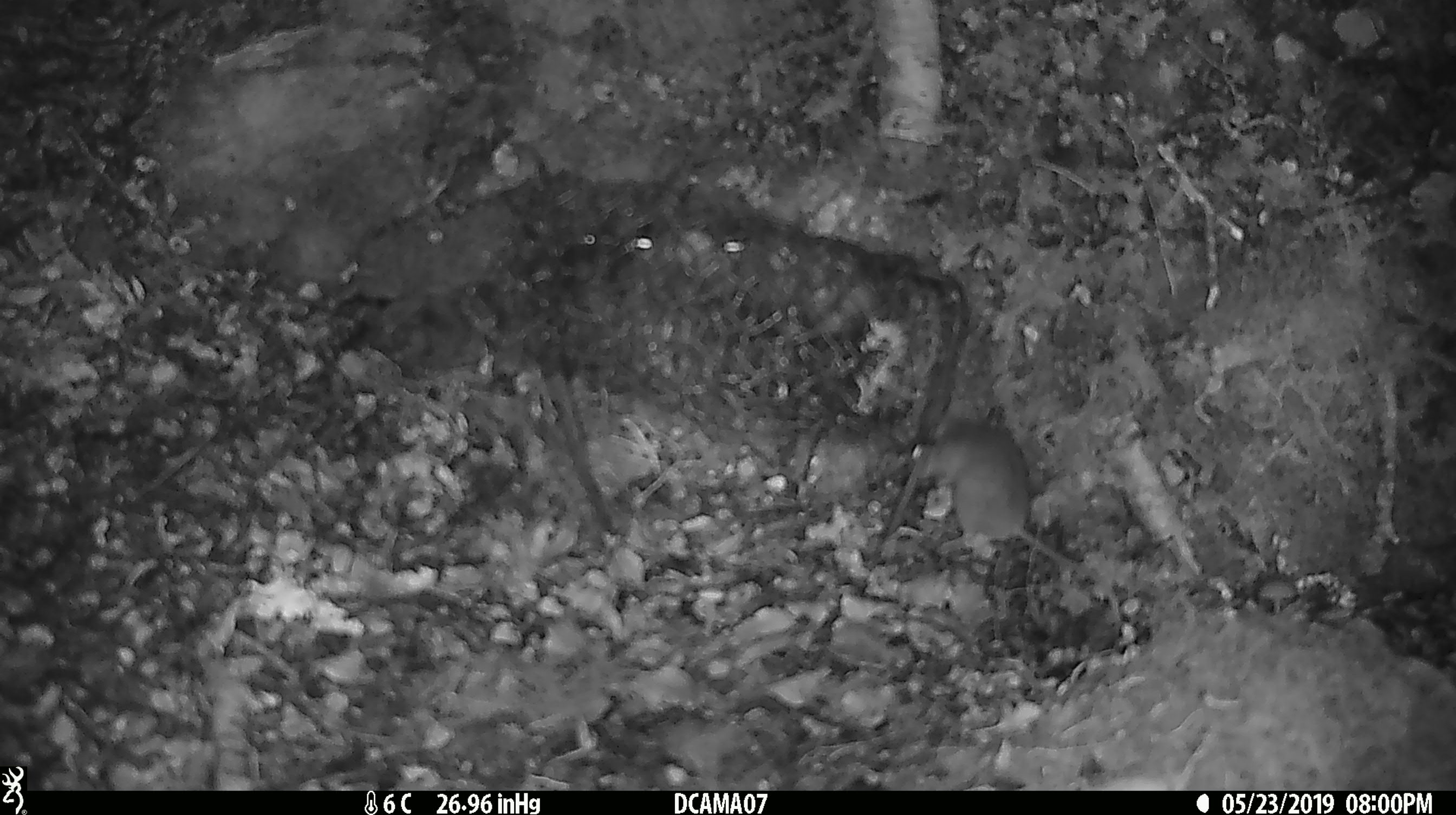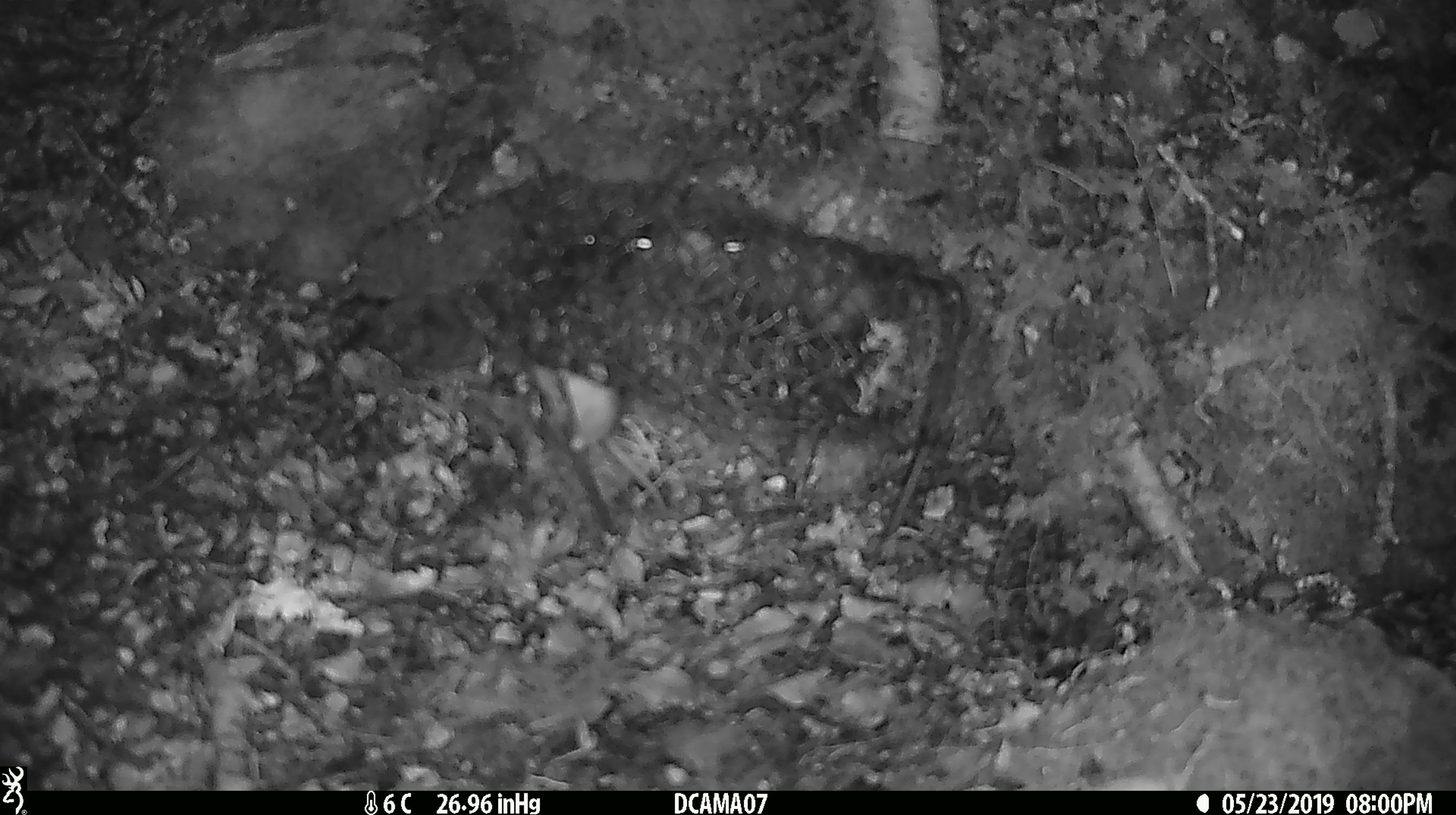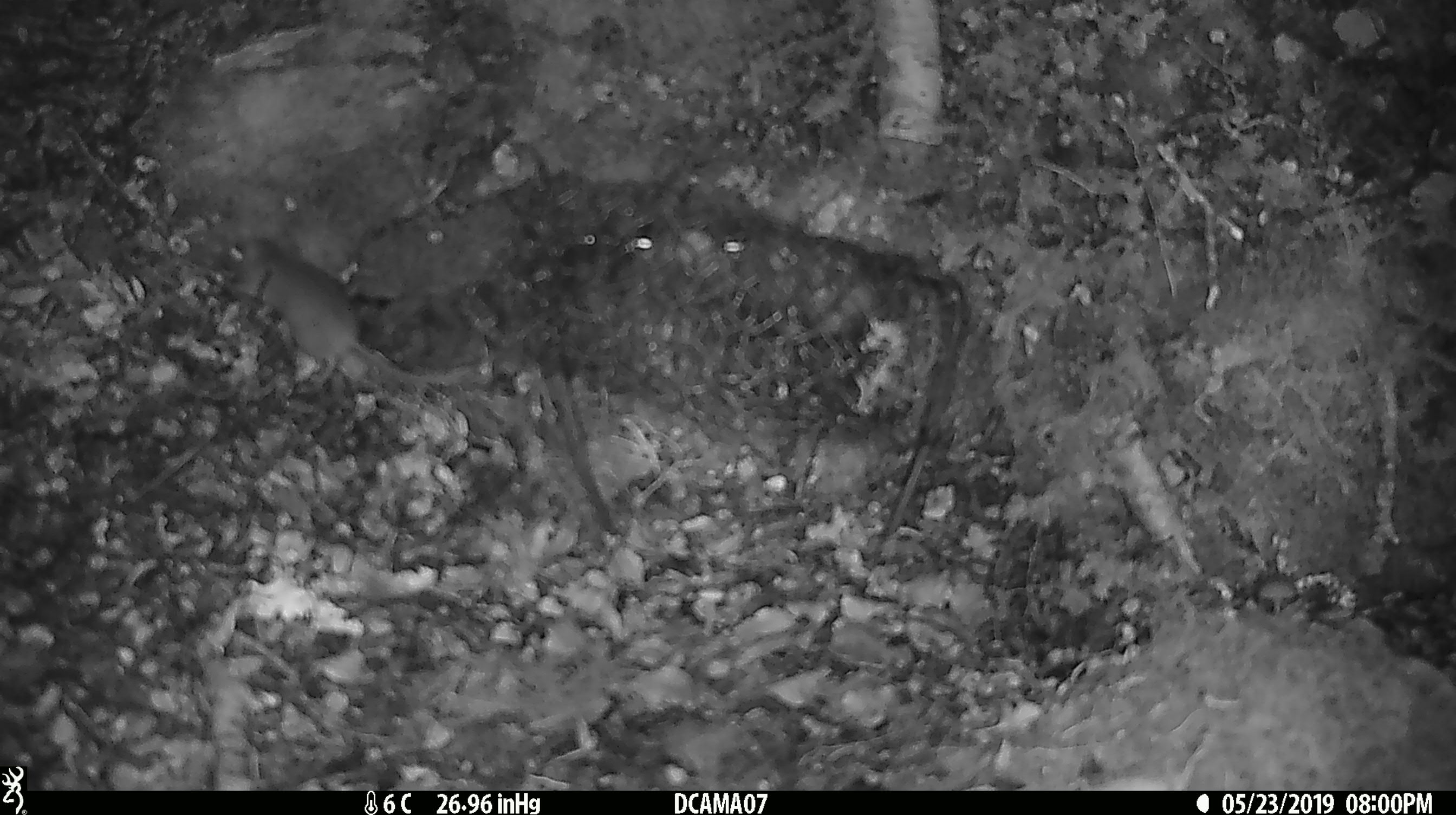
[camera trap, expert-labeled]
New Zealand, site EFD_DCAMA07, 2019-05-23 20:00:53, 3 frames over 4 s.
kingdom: Animalia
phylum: Chordata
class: Mammalia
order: Rodentia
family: Muridae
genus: Mus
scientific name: Mus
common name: mouse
Mouse (Mus).